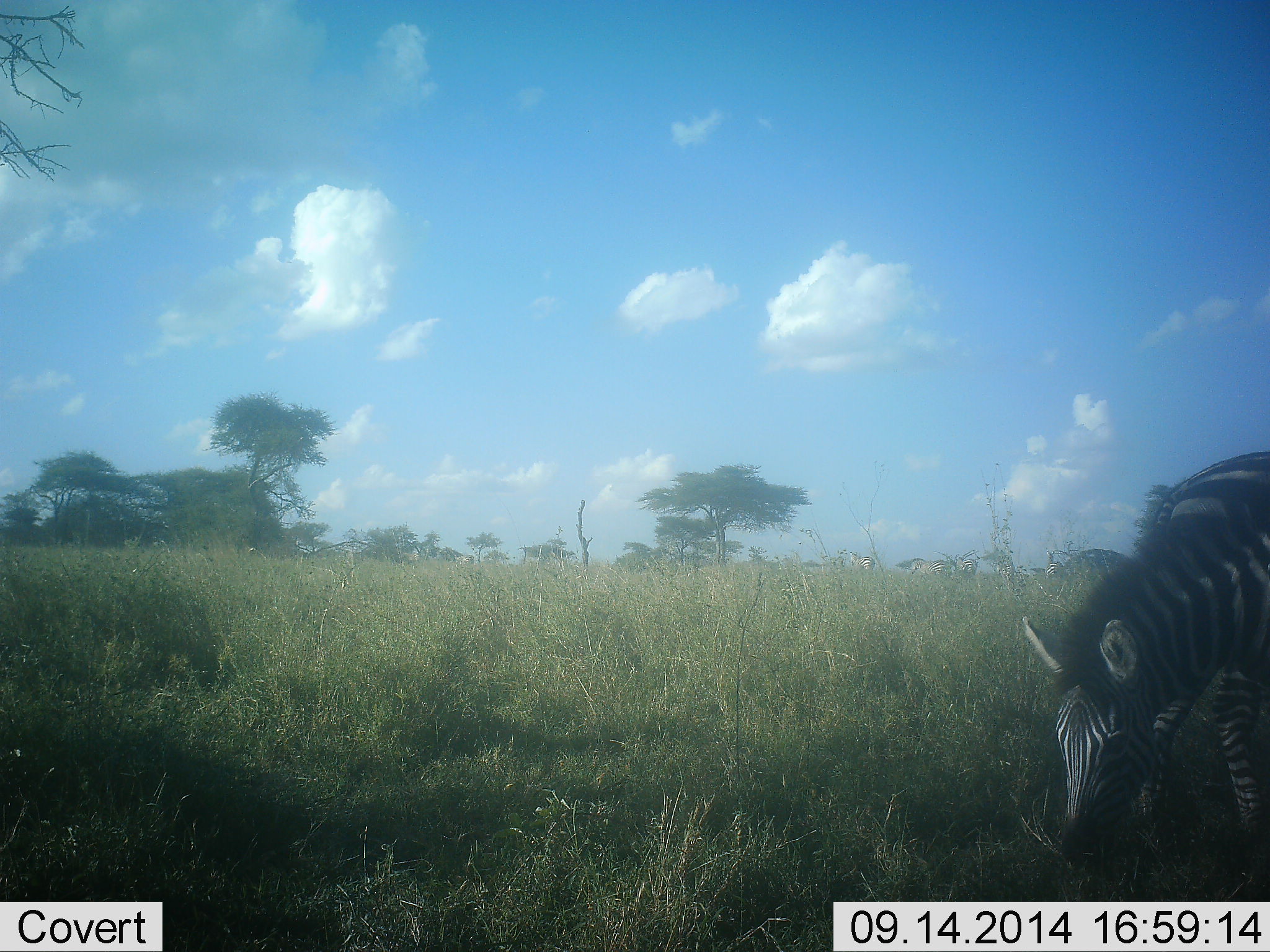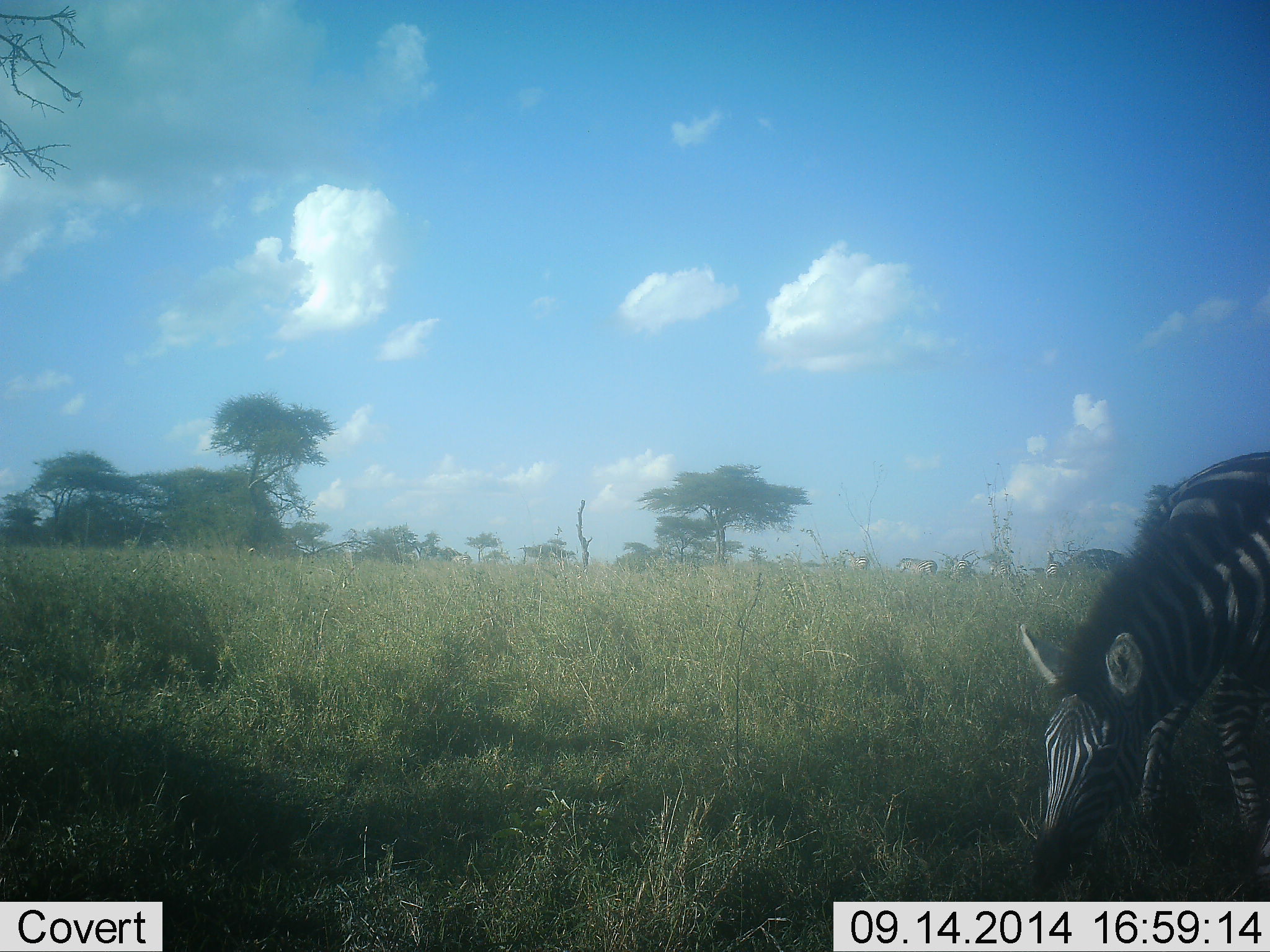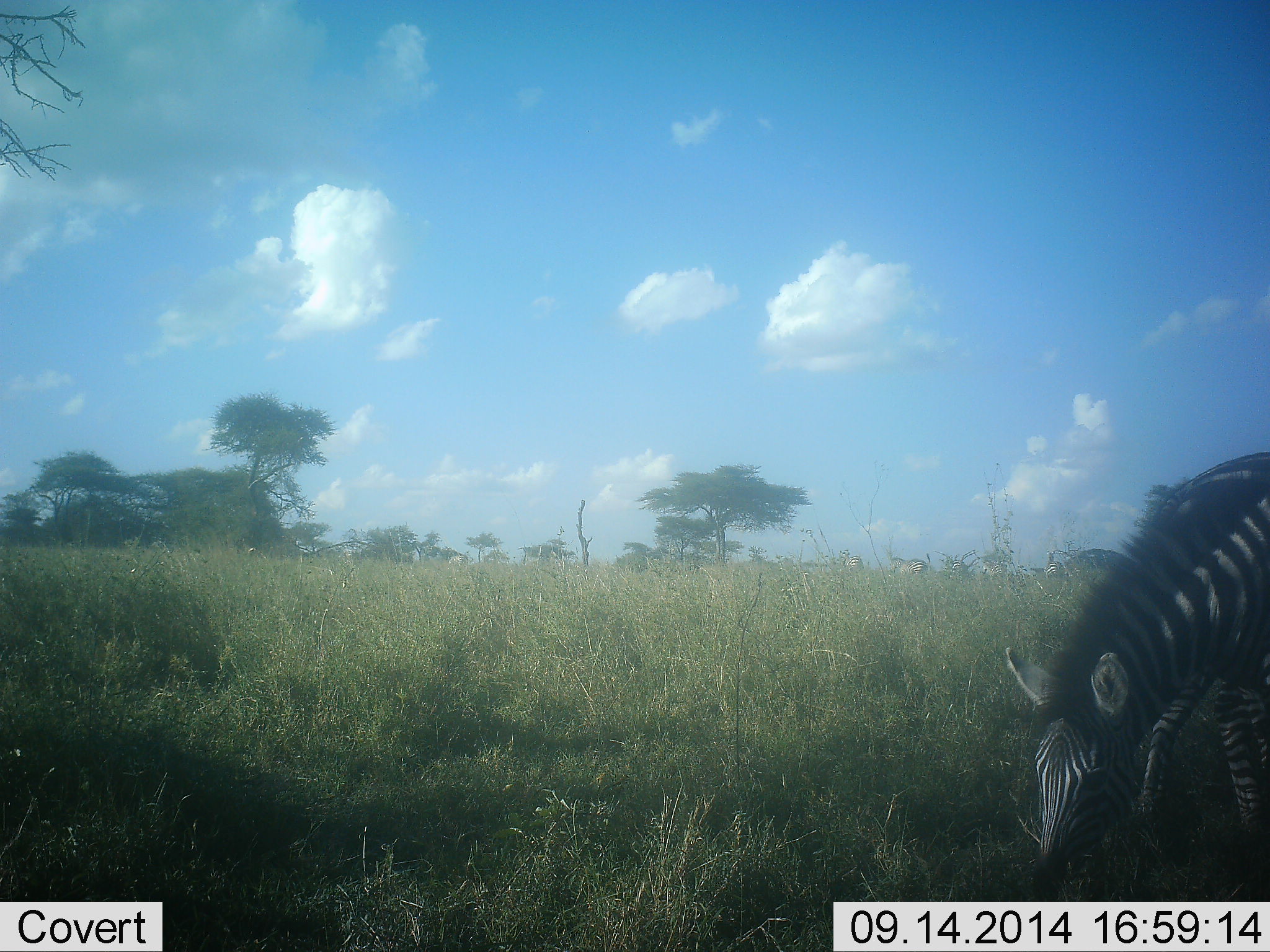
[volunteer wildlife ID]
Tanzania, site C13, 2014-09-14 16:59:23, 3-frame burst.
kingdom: Animalia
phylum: Chordata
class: Mammalia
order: Perissodactyla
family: Equidae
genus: Equus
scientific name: Equus quagga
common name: plains zebra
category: zebra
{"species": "zebra (plains zebra) (Equus quagga)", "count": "5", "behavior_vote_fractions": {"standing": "10%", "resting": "0%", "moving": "40%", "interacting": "0%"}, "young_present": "0%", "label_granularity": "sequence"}